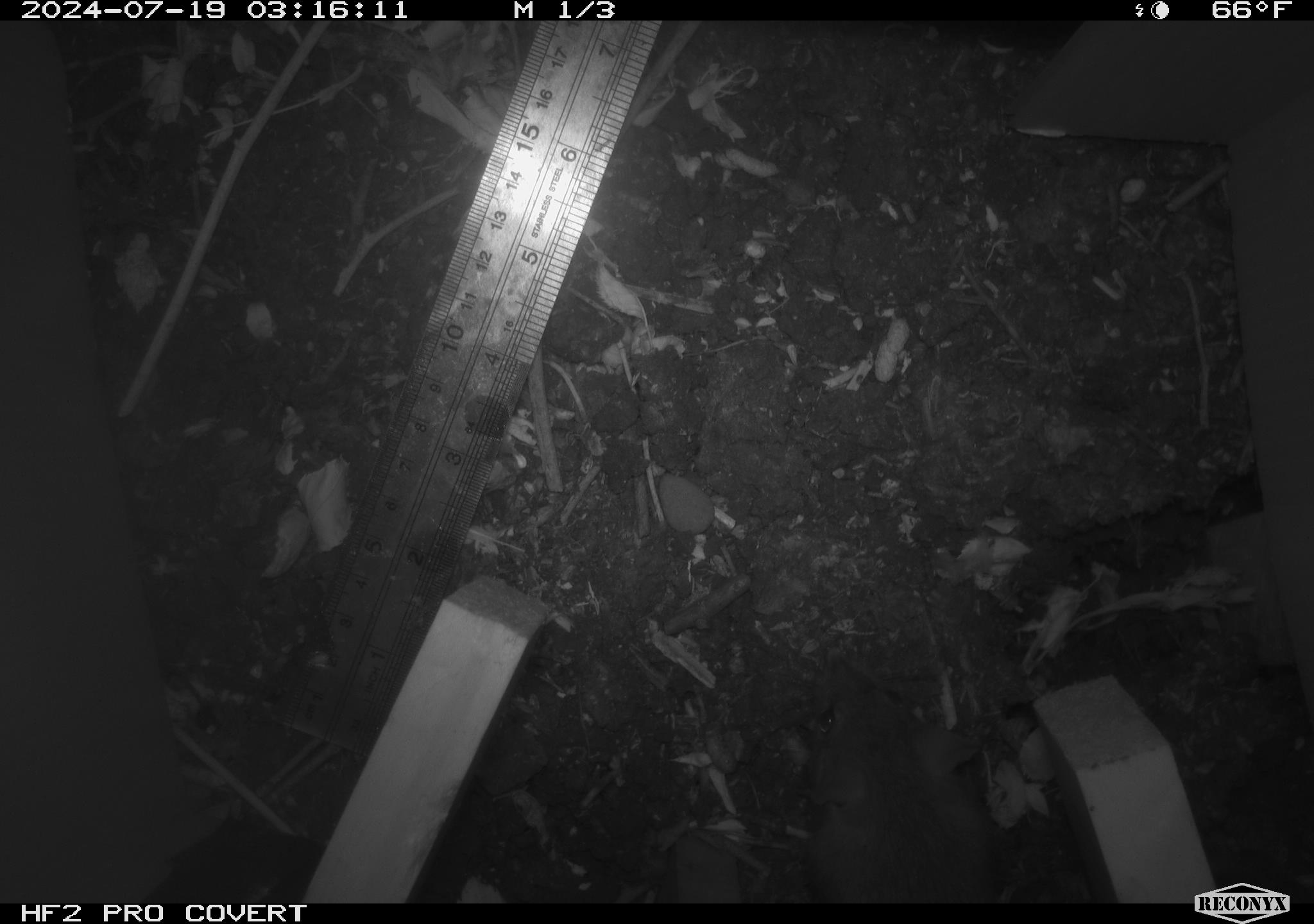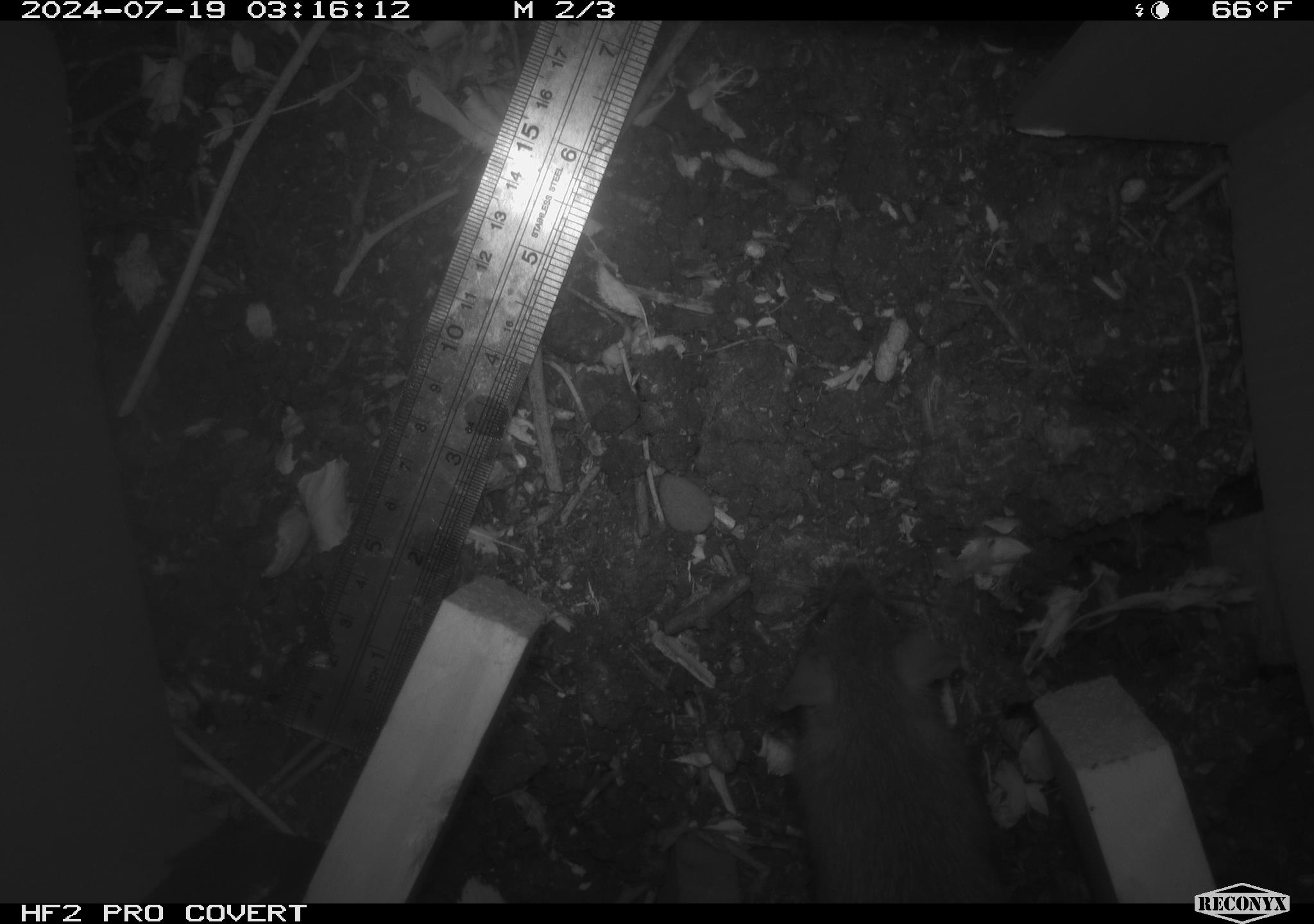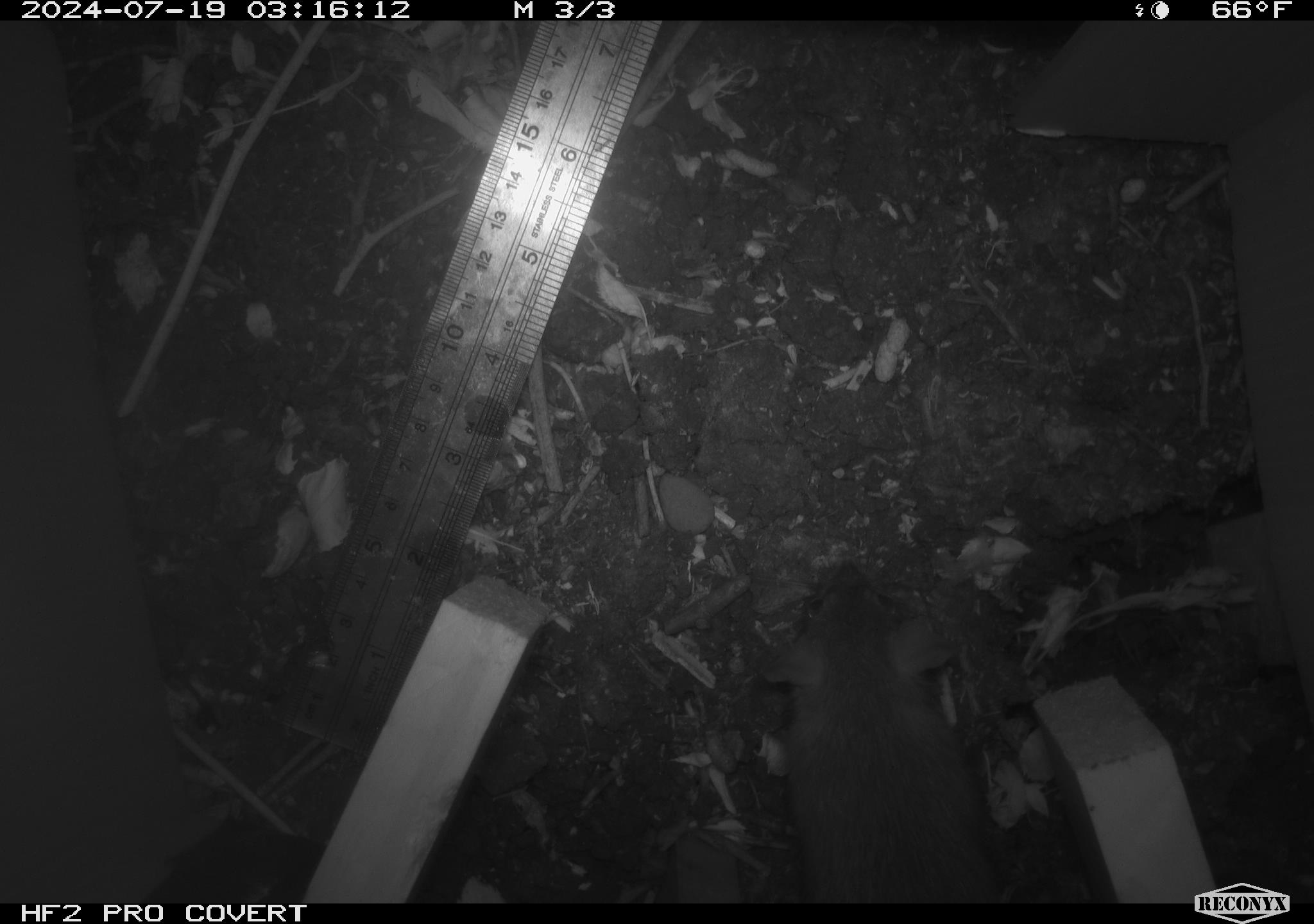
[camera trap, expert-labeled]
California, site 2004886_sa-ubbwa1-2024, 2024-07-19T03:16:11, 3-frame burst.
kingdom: Animalia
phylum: Chordata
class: Mammalia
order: Rodentia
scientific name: Rodentia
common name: woodrat or rat or mouse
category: woodrat or rat or mouse species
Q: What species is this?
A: Woodrat or rat or mouse species (woodrat or rat or mouse) (Rodentia).